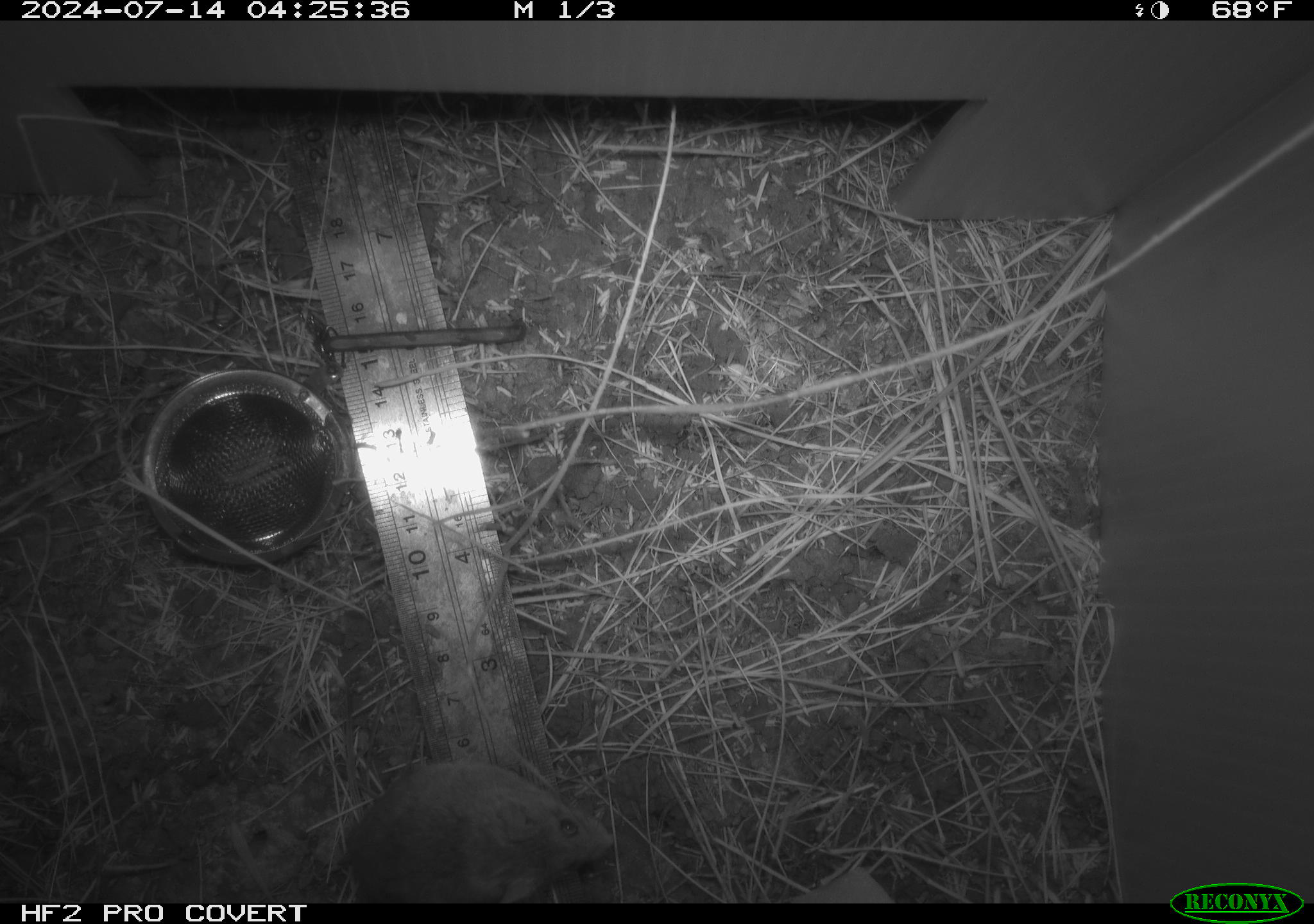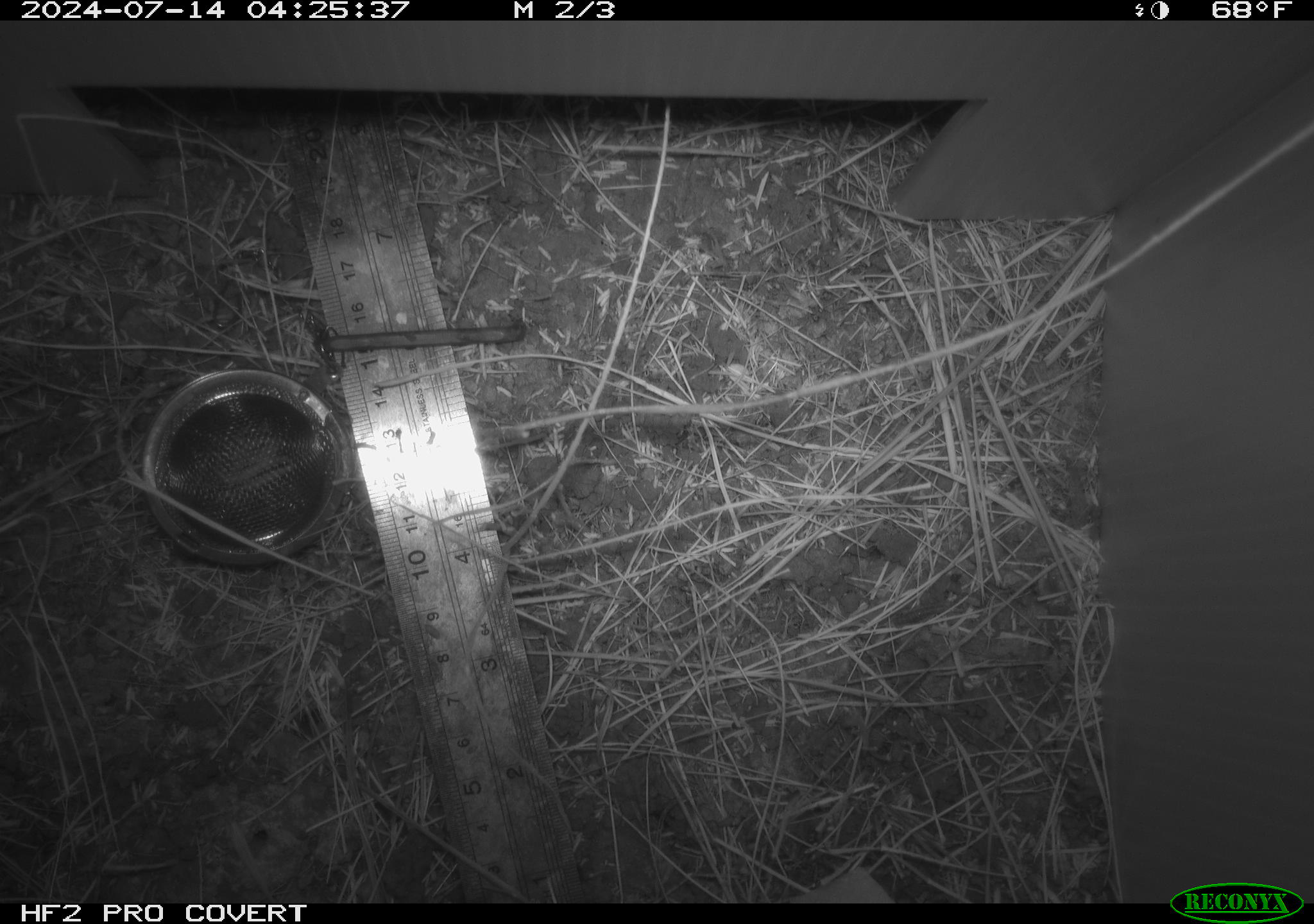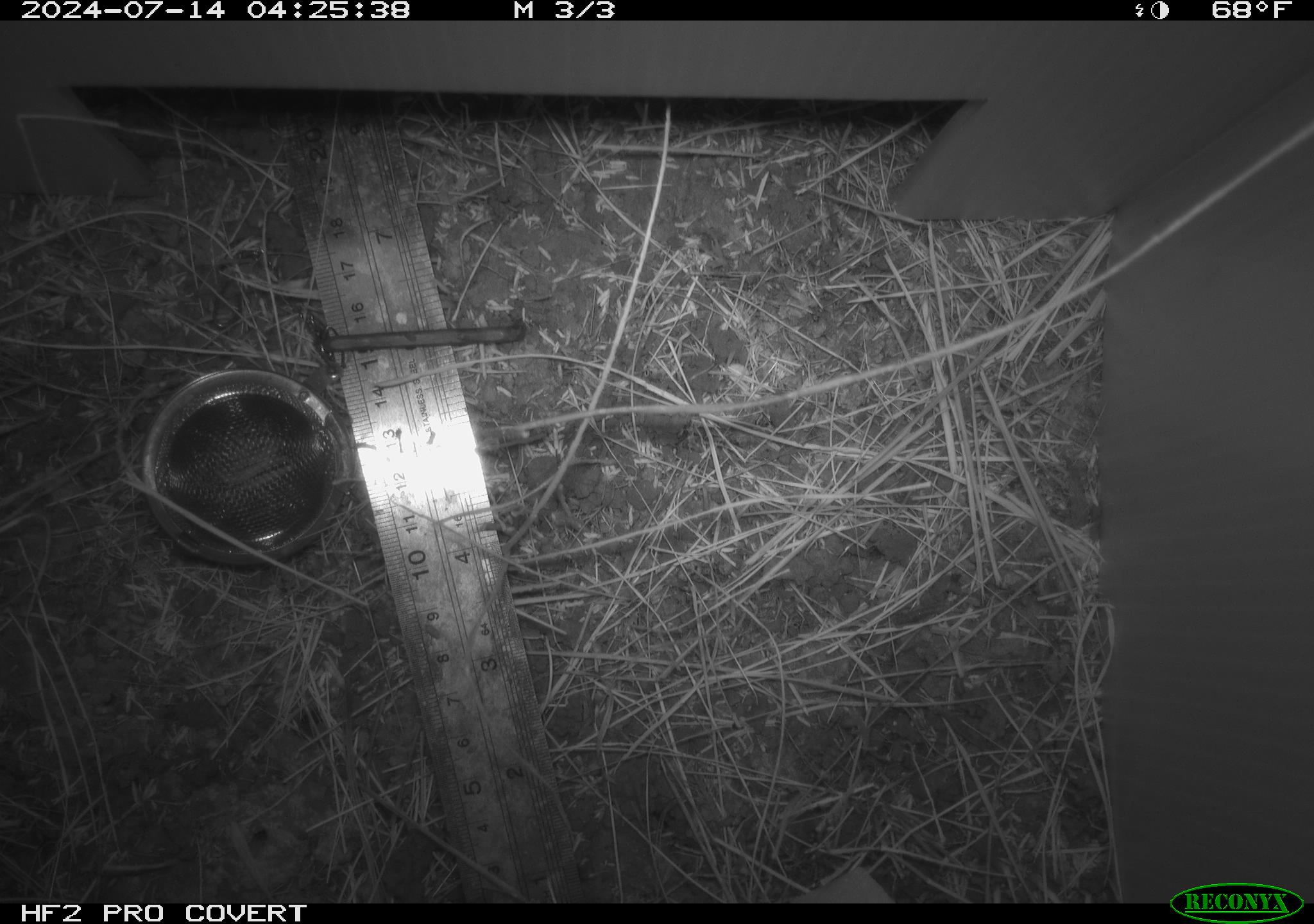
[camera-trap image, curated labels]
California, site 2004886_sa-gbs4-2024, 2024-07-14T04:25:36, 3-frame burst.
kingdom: Animalia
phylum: Chordata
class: Mammalia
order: Rodentia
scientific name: Rodentia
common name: mouse species